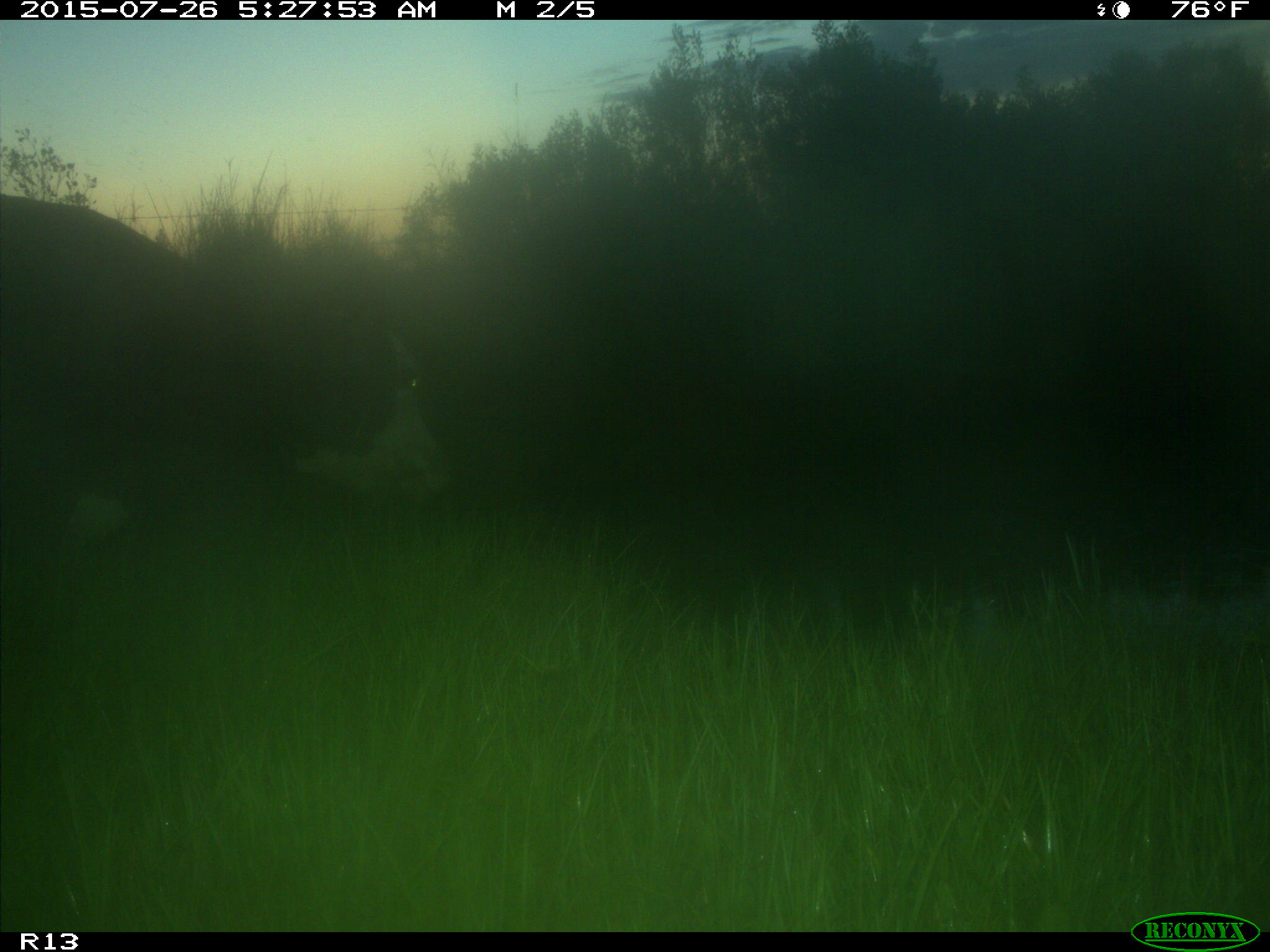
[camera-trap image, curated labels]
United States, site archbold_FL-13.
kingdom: Animalia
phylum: Chordata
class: Mammalia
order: Artiodactyla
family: Bovidae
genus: Bos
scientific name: Bos taurus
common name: domestic cow